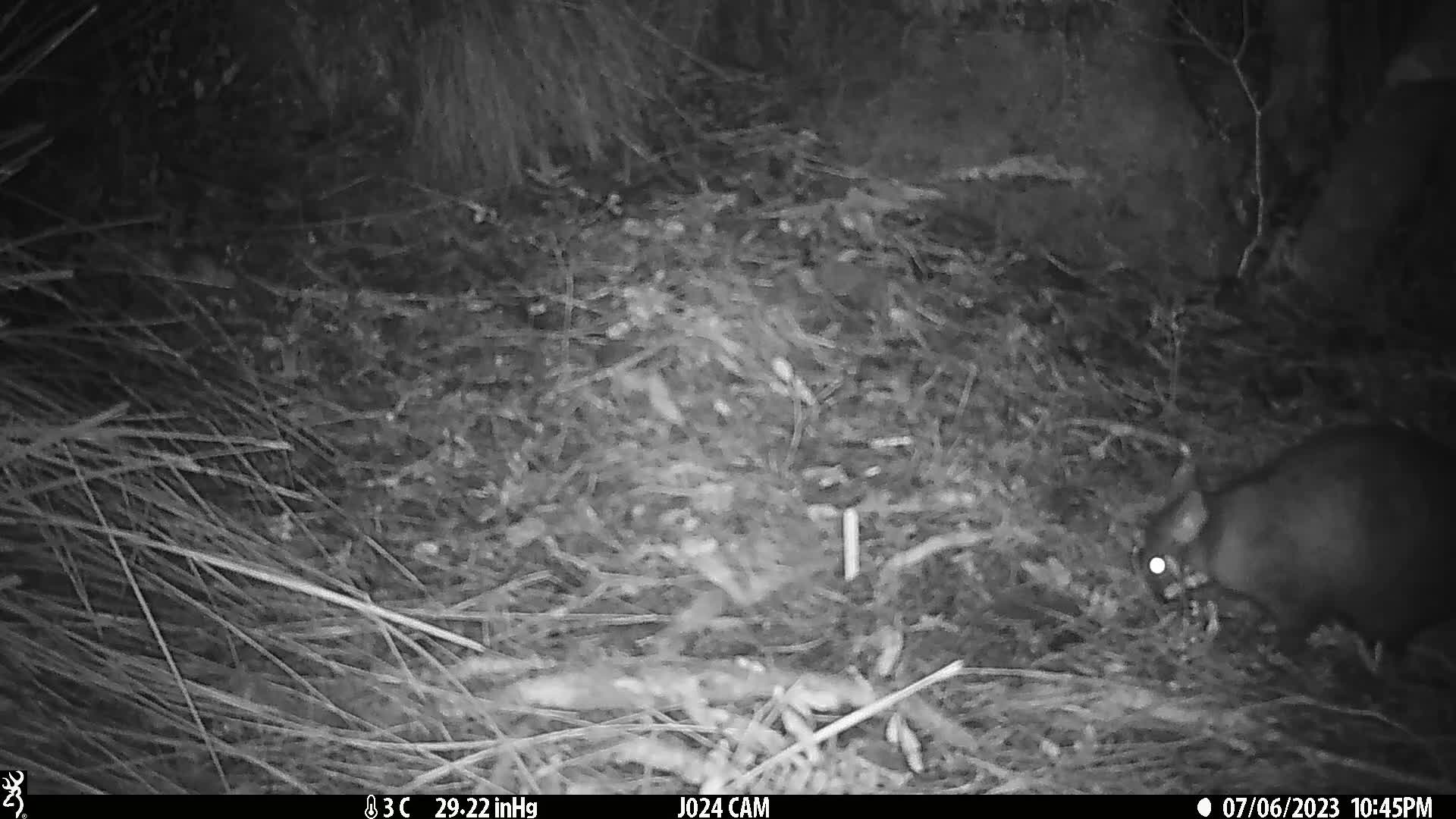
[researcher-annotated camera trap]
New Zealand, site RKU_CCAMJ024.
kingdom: Animalia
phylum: Chordata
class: Mammalia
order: Diprotodontia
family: Phalangeridae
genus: Trichosurus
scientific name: Trichosurus vulpecula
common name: common brushtail possum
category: possum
Possum (common brushtail possum) (Trichosurus vulpecula).